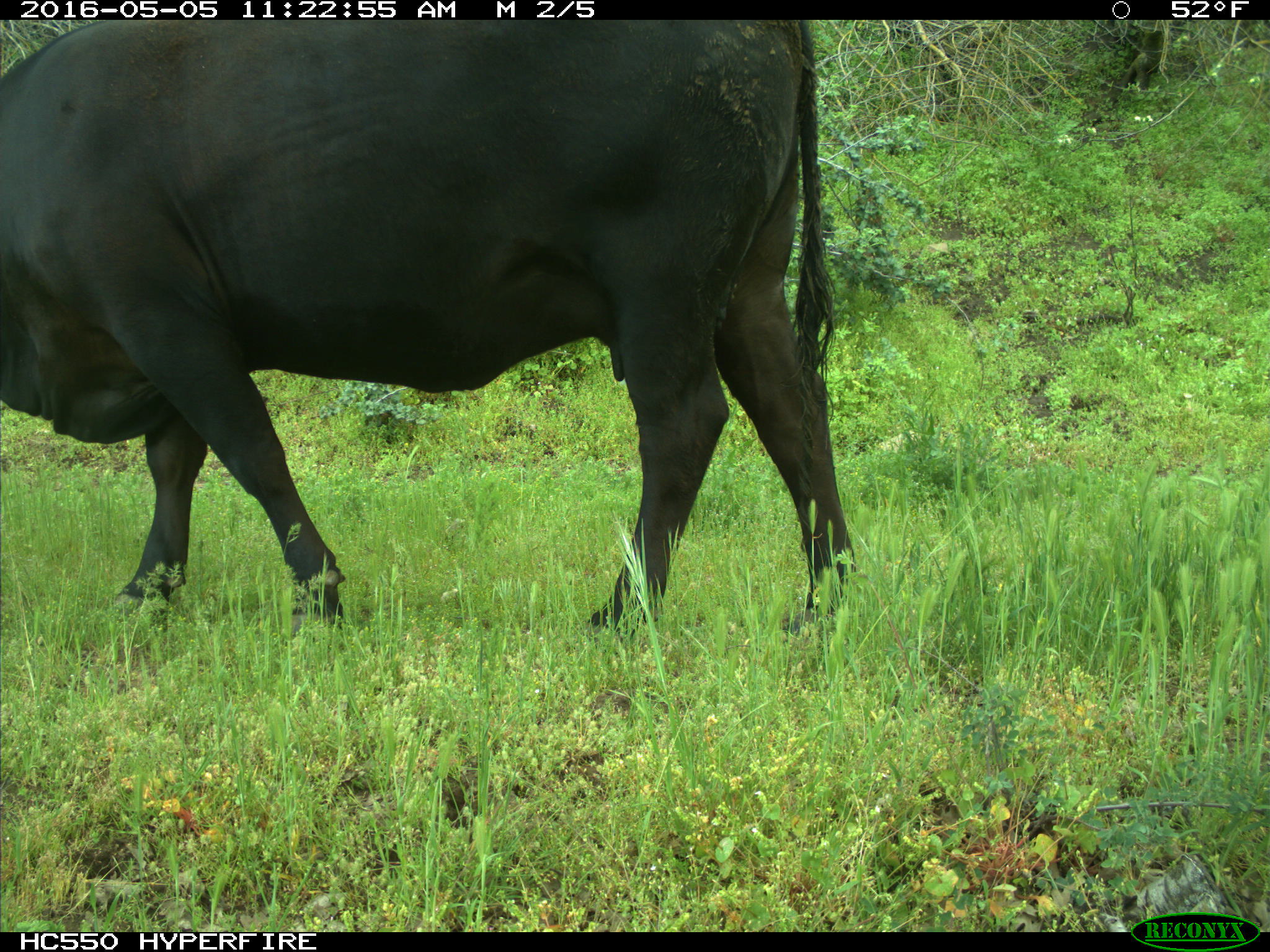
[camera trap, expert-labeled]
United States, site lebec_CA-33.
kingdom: Animalia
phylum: Chordata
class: Mammalia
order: Artiodactyla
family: Bovidae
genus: Bos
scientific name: Bos taurus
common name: domestic cow